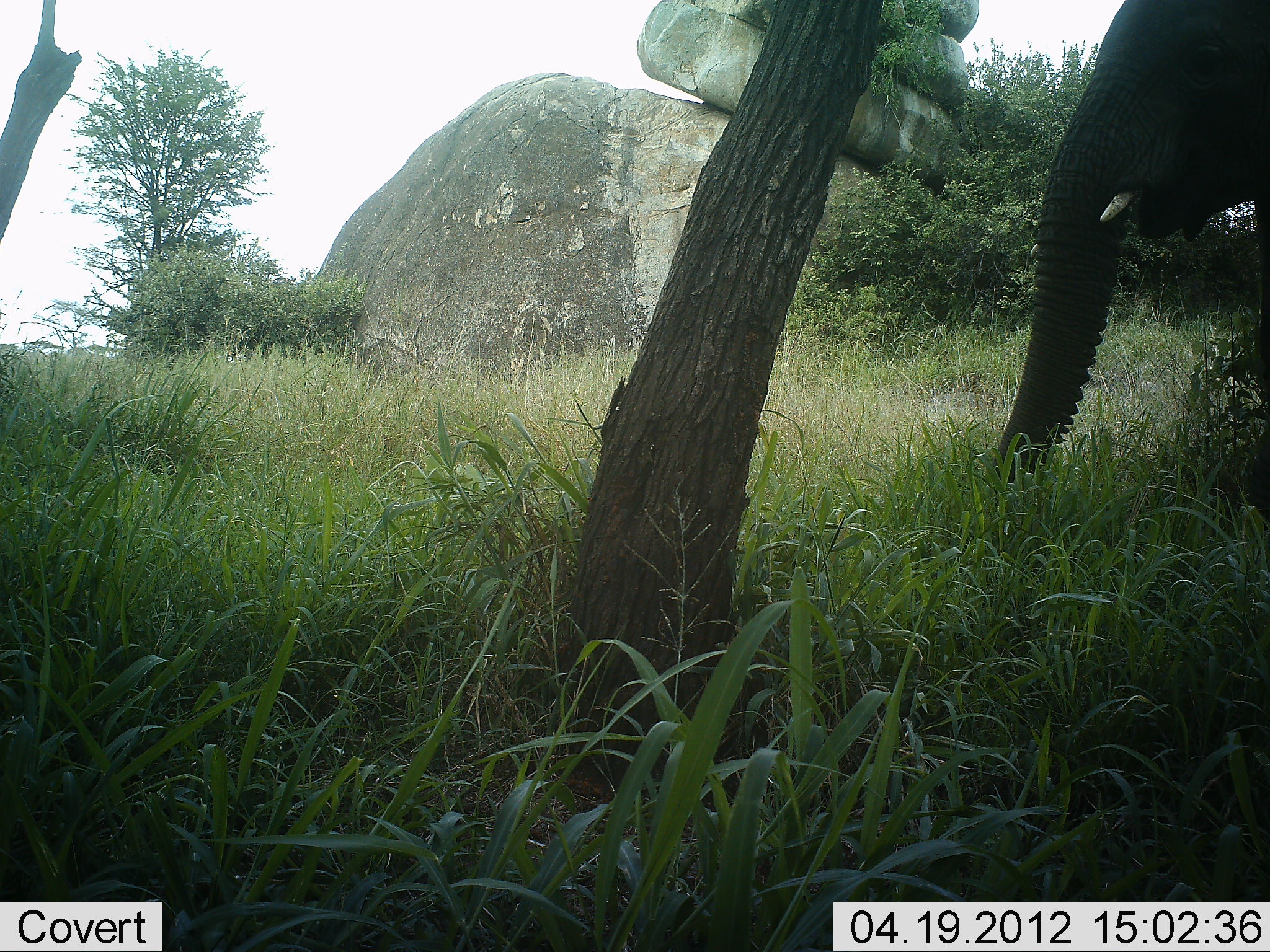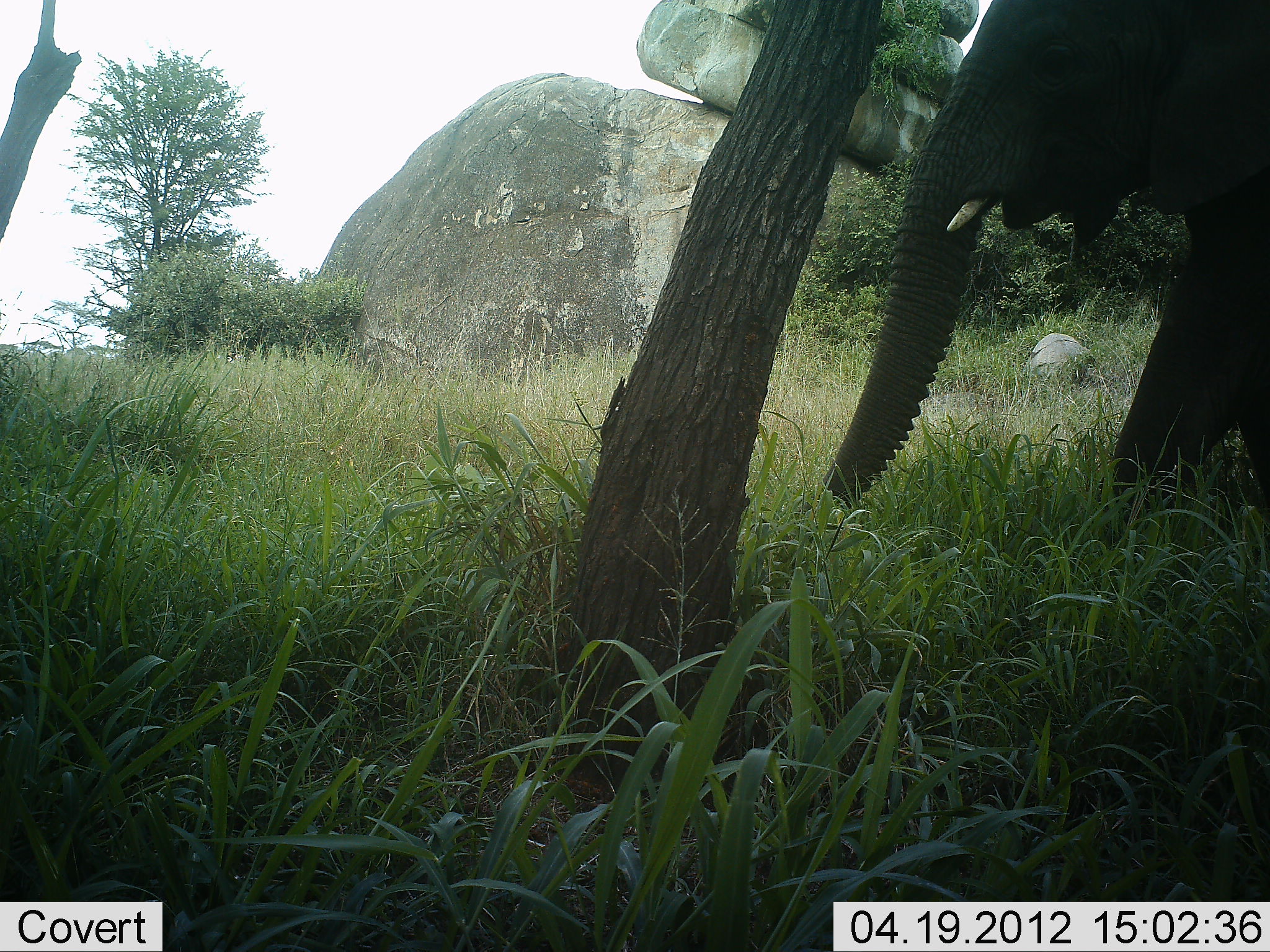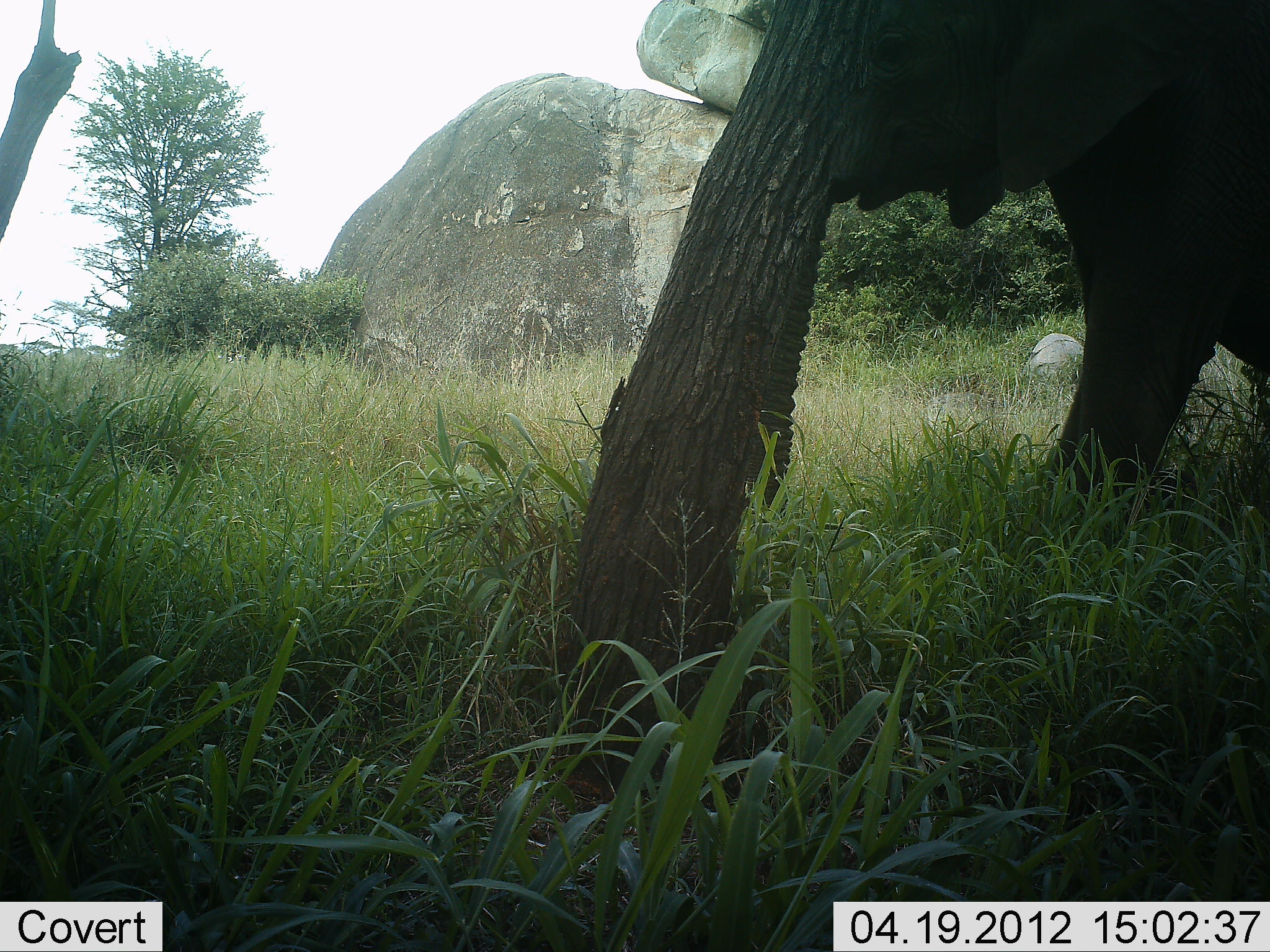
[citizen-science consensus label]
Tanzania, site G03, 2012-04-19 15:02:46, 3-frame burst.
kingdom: Animalia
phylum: Chordata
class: Mammalia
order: Proboscidea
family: Elephantidae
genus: Loxodonta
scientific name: Loxodonta africana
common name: african bush elephant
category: elephant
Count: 1.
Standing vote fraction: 6%.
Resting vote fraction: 0%.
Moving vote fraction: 94%.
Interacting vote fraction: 0%.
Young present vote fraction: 6%.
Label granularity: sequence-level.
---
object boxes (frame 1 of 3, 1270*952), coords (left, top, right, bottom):
animal: (989, 0, 1270, 498)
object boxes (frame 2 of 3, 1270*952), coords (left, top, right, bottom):
animal: (821, 1, 1270, 549)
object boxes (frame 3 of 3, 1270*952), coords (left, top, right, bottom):
animal: (732, 0, 1270, 585)